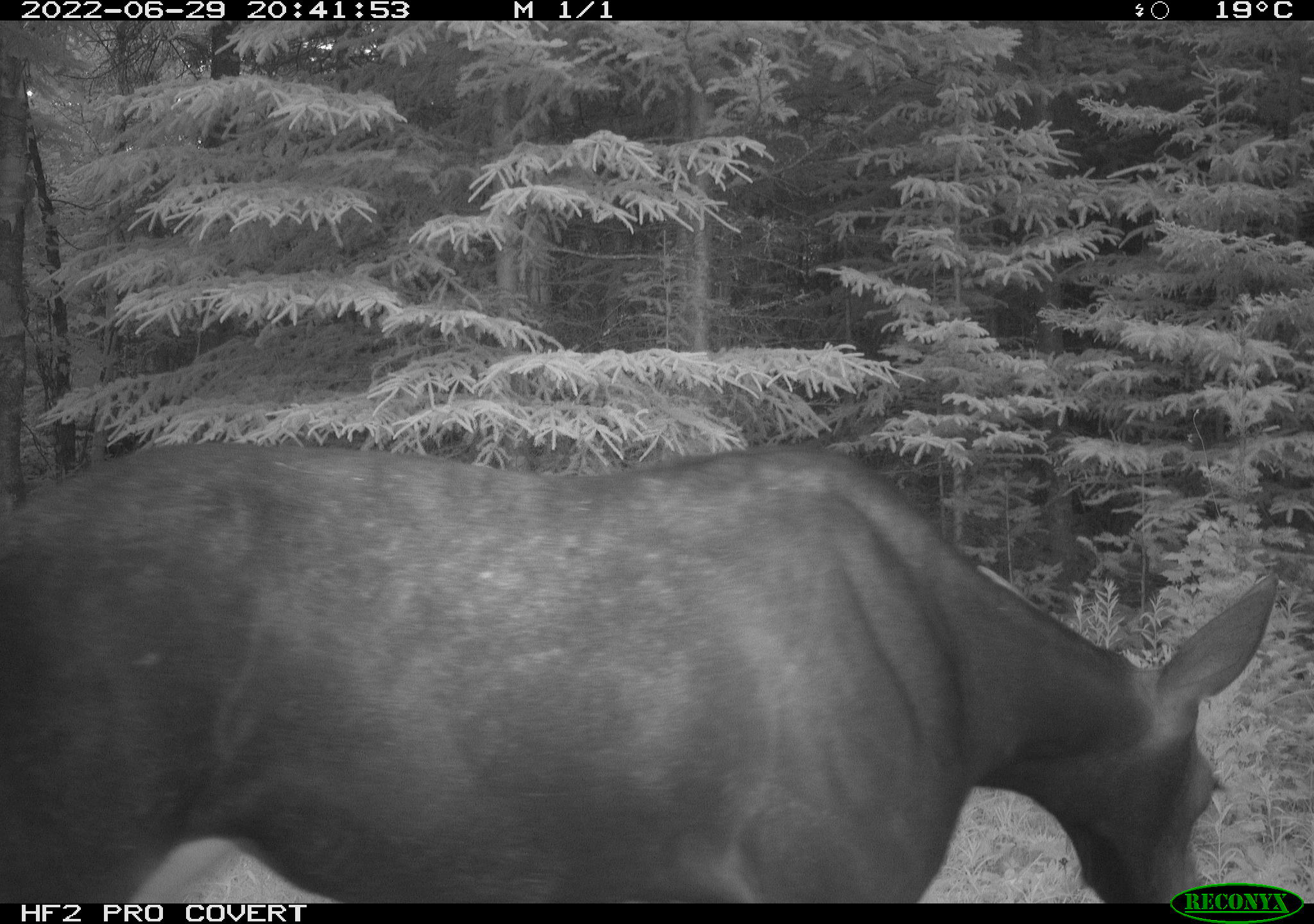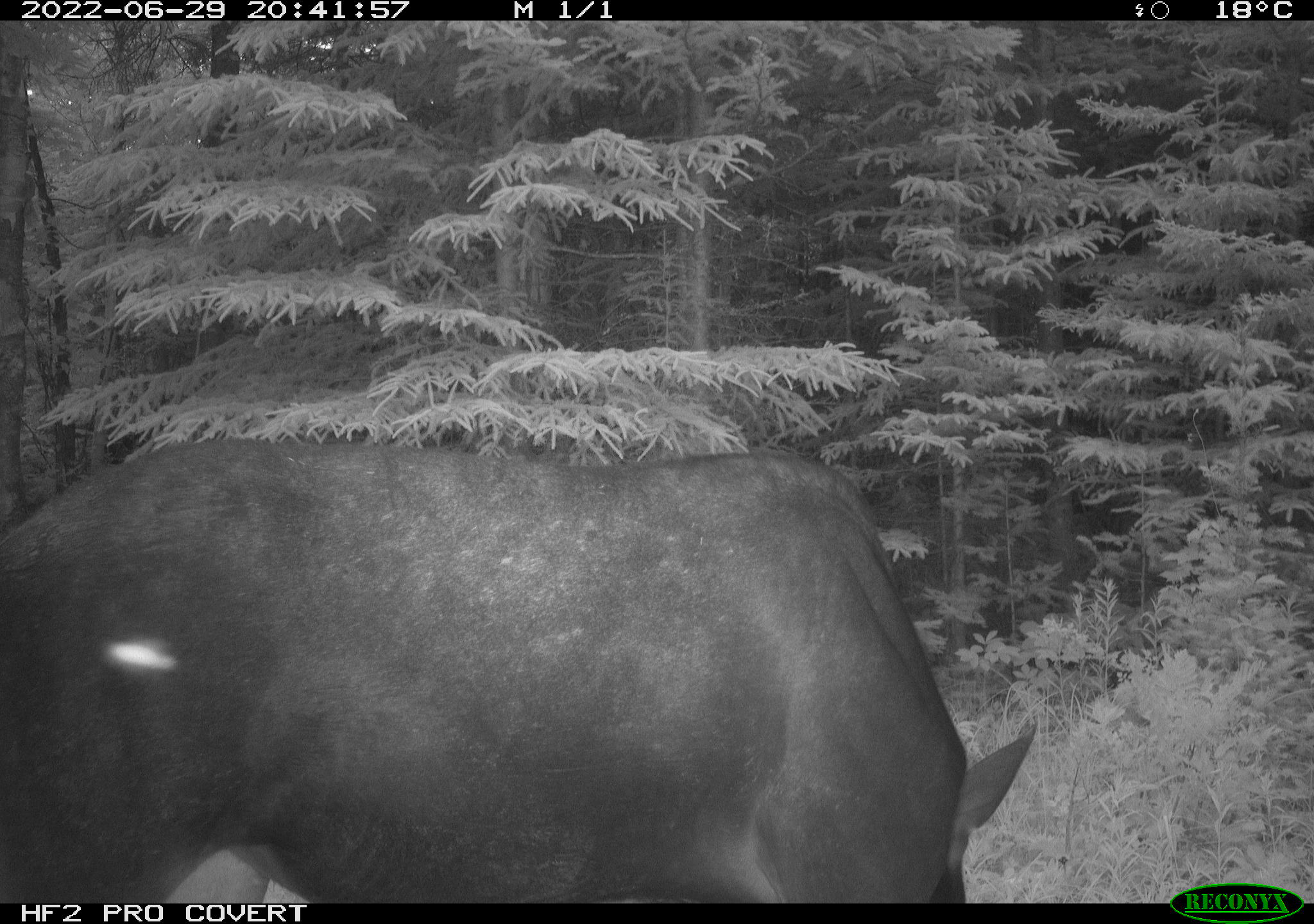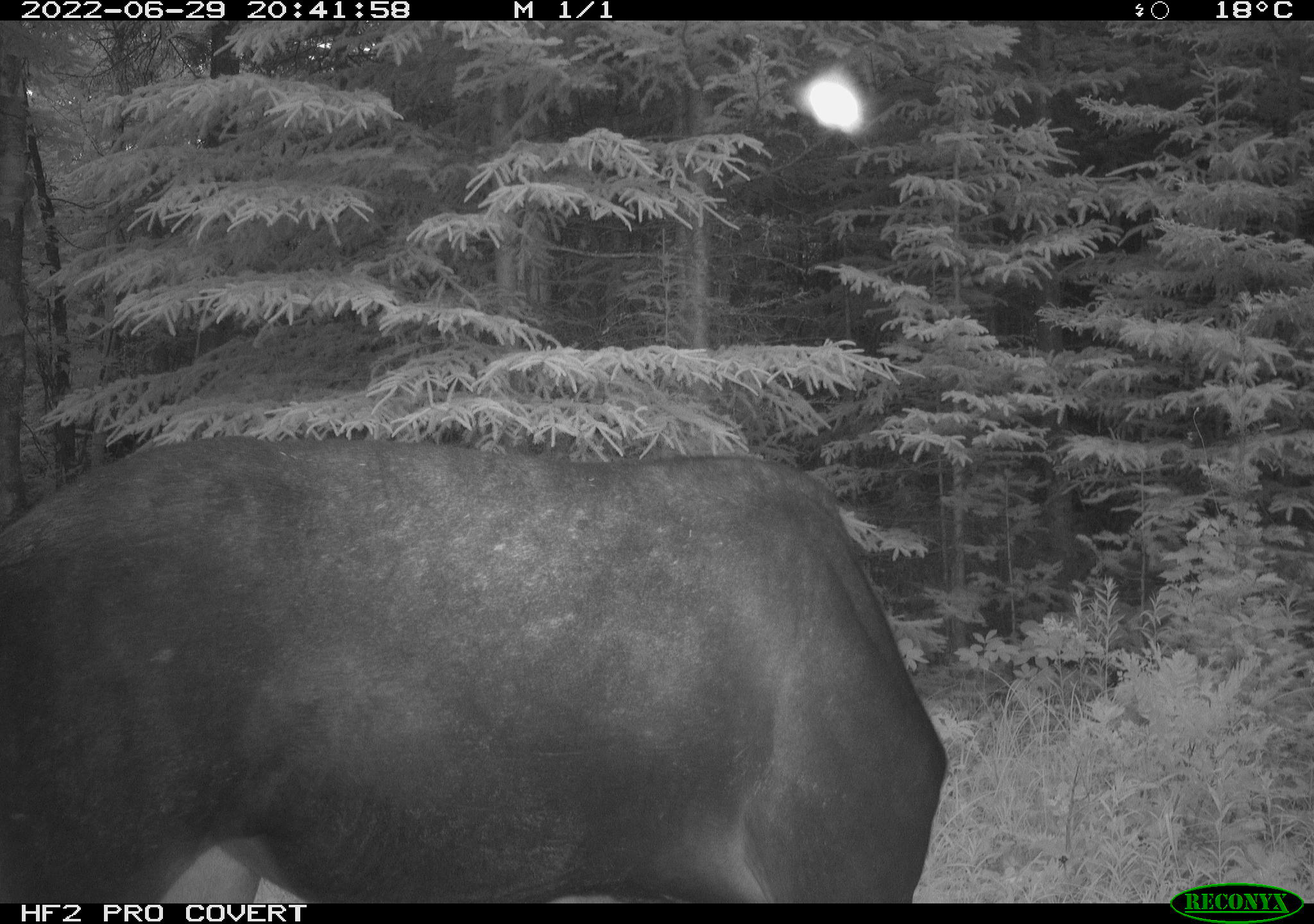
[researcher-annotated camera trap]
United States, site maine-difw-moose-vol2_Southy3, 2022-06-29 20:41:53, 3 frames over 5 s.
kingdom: Animalia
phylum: Chordata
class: Mammalia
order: Artiodactyla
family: Cervidae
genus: Alces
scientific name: Alces alces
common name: moose